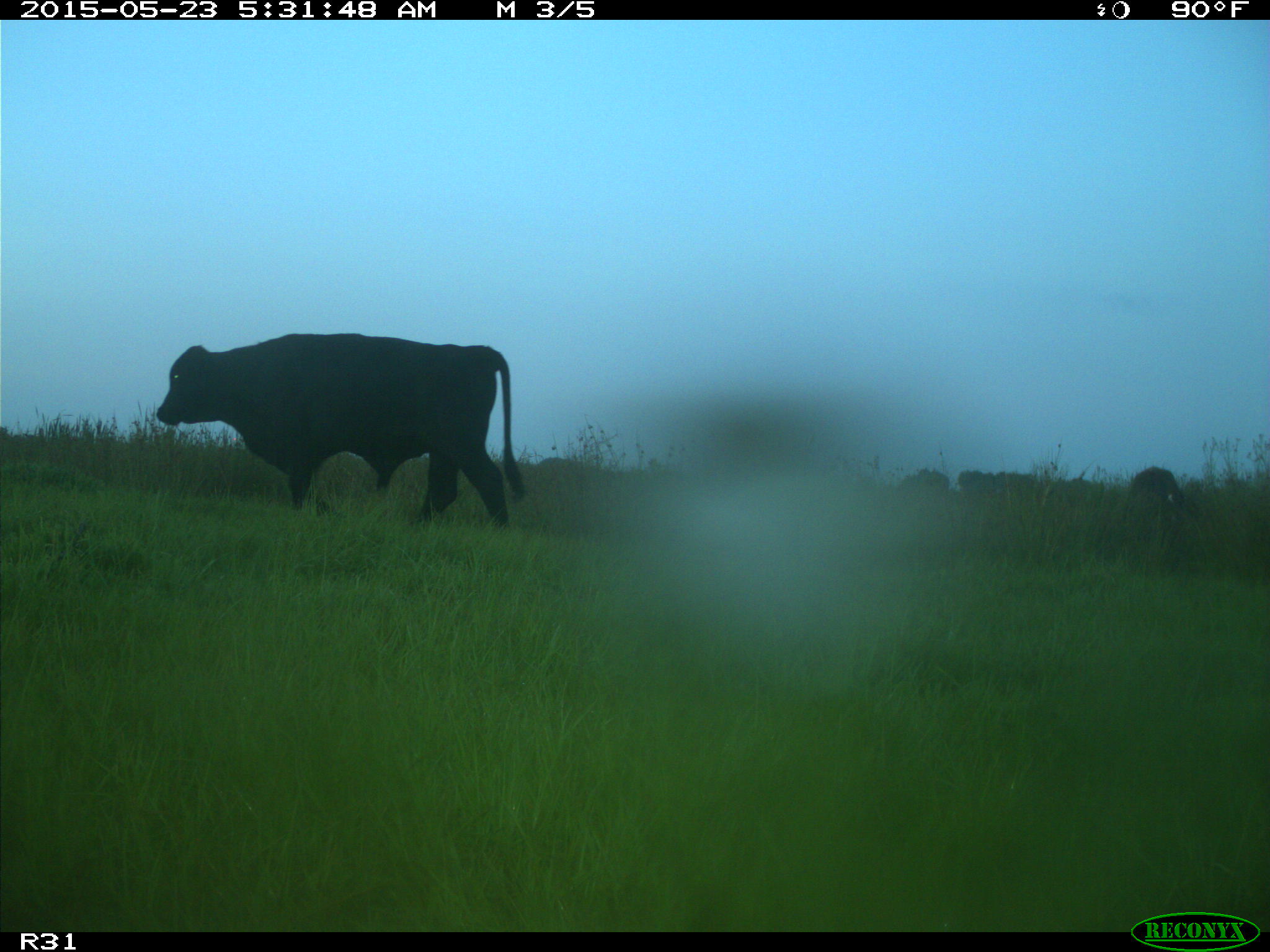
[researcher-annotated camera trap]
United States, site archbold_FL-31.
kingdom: Animalia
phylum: Chordata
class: Mammalia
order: Artiodactyla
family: Bovidae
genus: Bos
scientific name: Bos taurus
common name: domestic cow